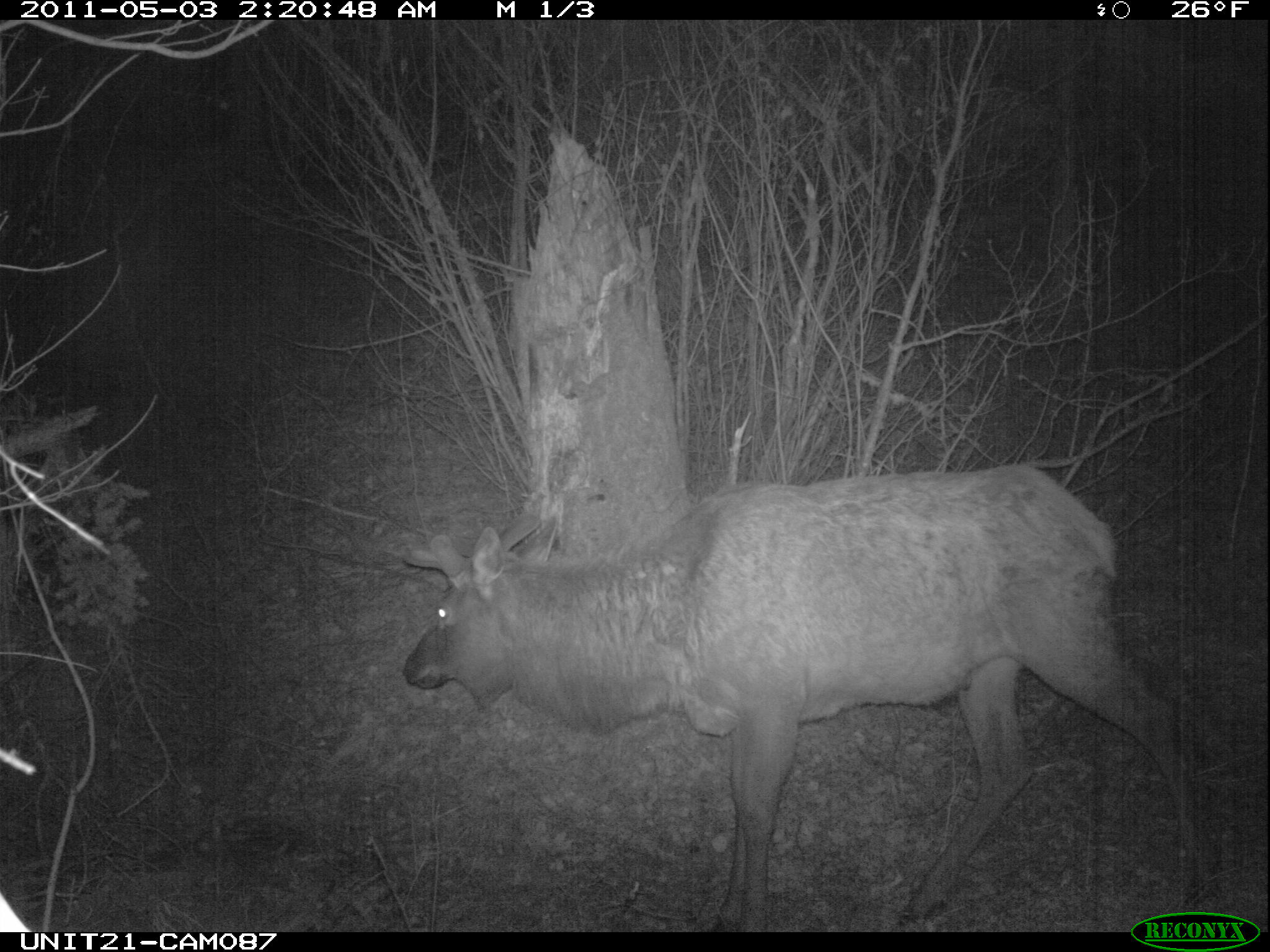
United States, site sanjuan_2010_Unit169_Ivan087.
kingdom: Animalia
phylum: Chordata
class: Mammalia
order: Artiodactyla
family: Cervidae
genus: Cervus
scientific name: Cervus elaphus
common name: red deer